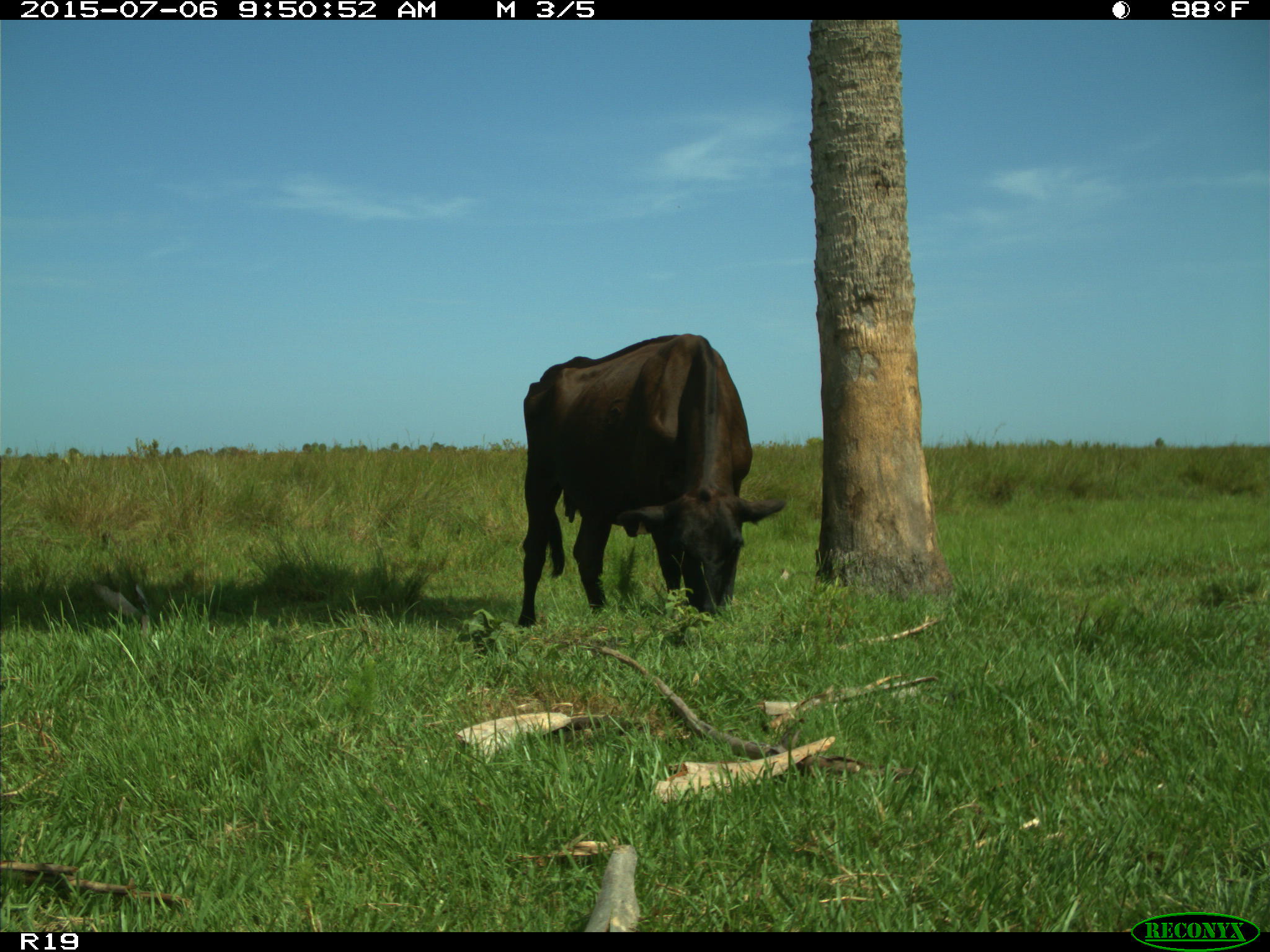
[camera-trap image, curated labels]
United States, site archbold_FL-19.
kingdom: Animalia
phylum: Chordata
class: Mammalia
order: Artiodactyla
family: Bovidae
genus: Bos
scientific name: Bos taurus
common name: domestic cow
Bos taurus (domestic cow).